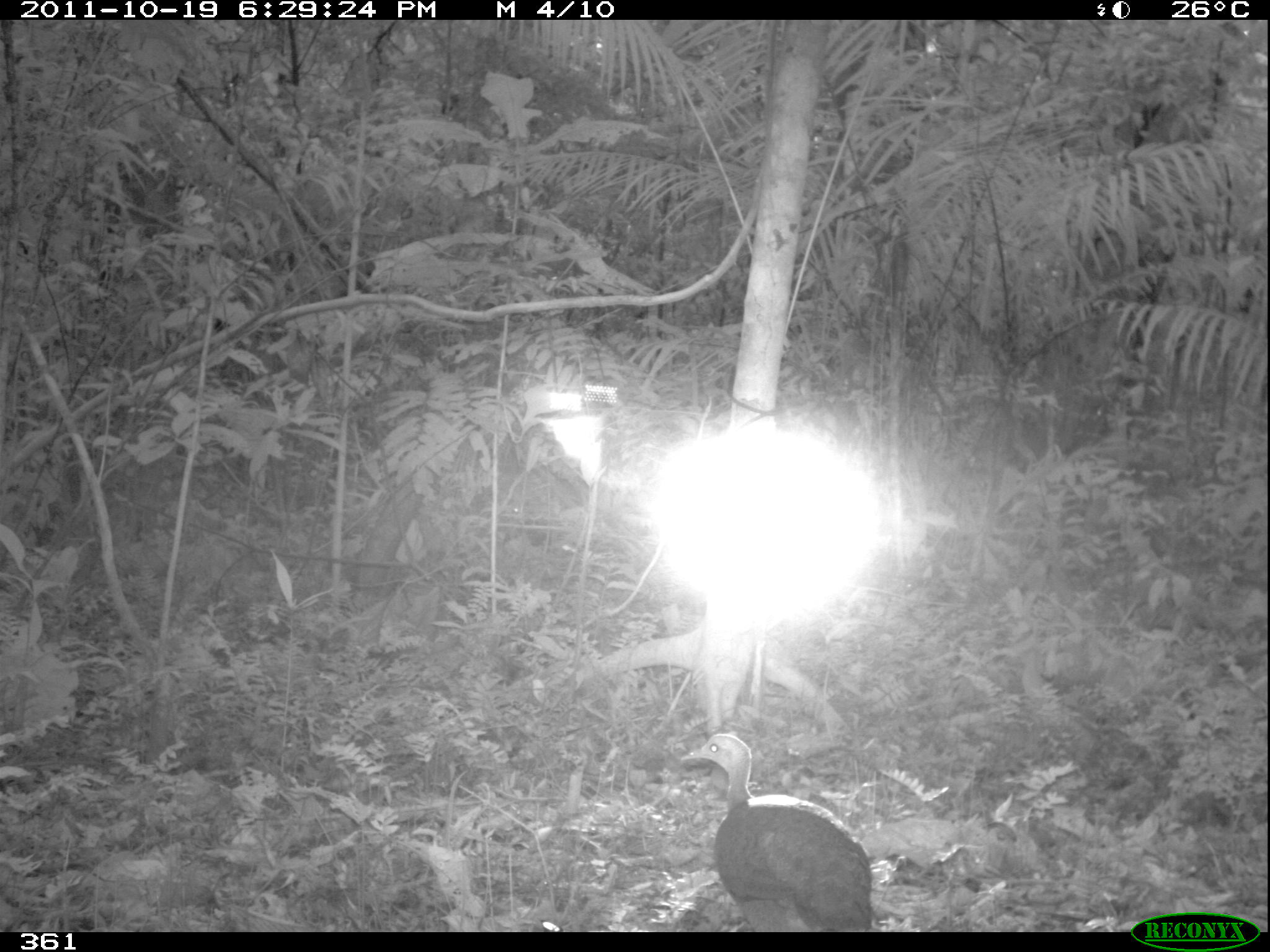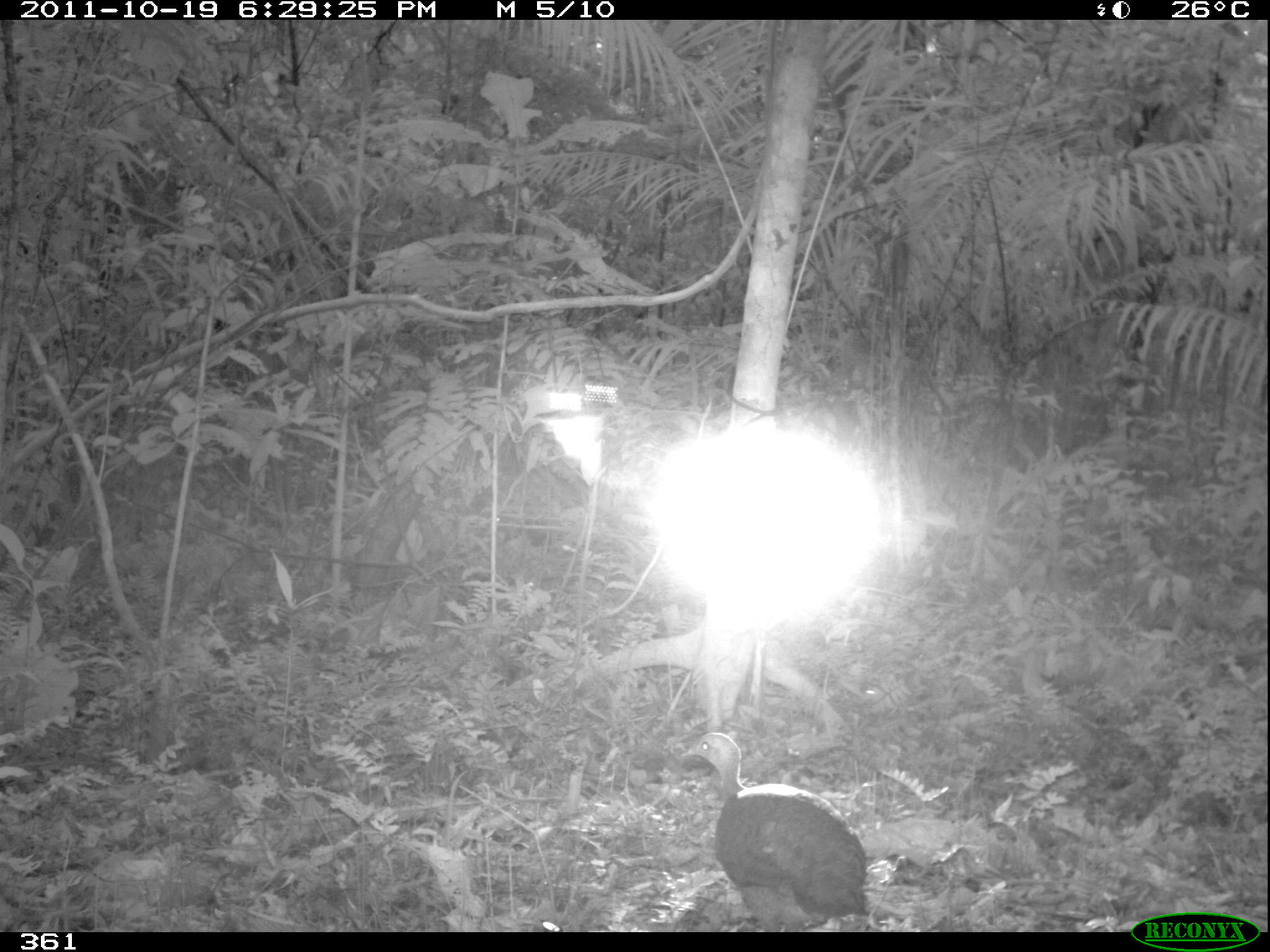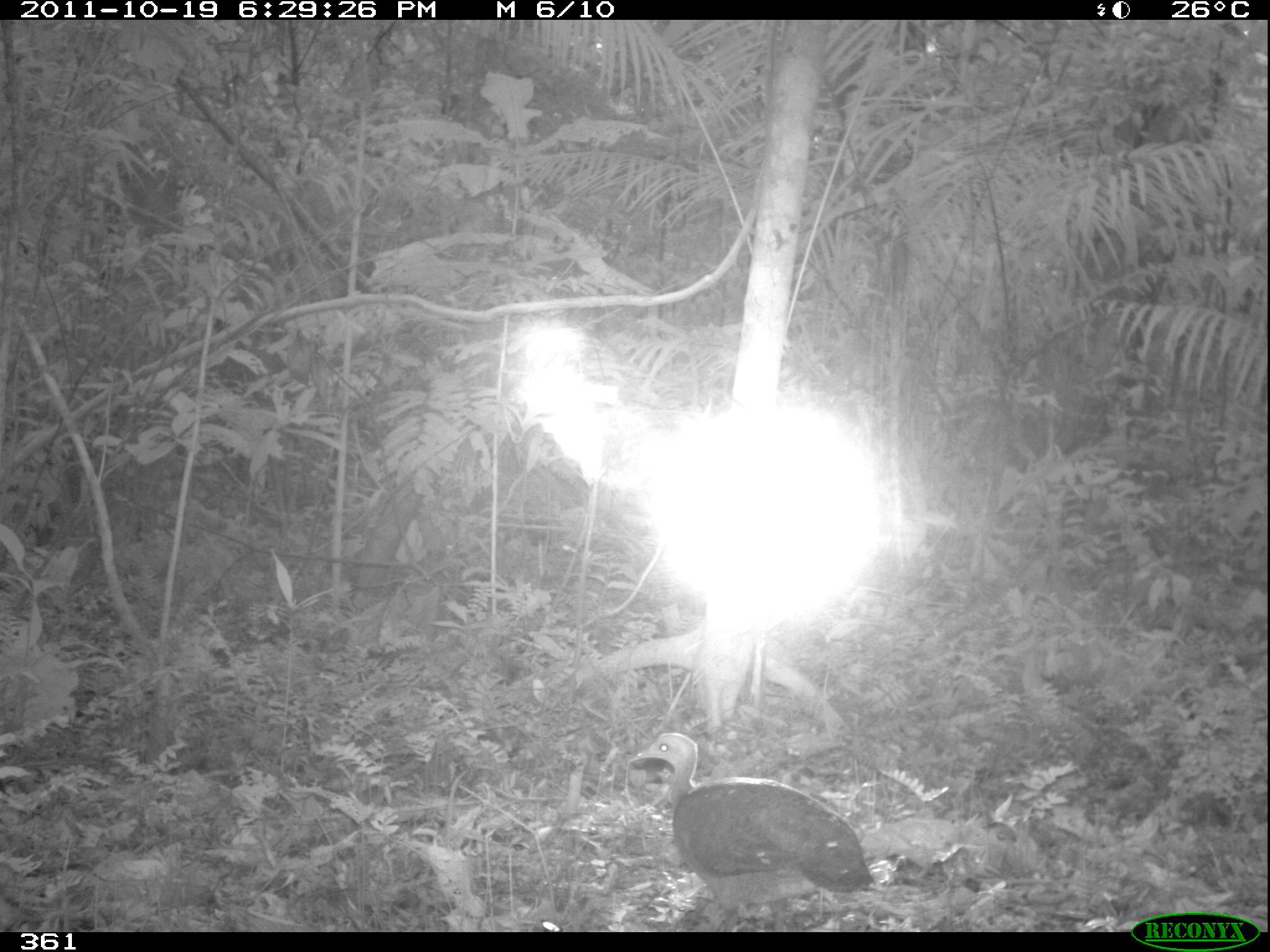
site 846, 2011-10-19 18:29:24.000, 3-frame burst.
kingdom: Animalia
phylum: Chordata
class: Aves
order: Gruiformes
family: Psophiidae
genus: Psophia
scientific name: Psophia leucoptera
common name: pale-winged trumpeter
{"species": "Psophia leucoptera (pale-winged trumpeter)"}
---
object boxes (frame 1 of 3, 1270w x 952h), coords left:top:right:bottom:
psophia leucoptera: 679:731:877:926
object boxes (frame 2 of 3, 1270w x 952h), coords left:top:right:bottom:
psophia leucoptera: 680:731:872:931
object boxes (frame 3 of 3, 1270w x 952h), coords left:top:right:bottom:
psophia leucoptera: 623:728:875:932